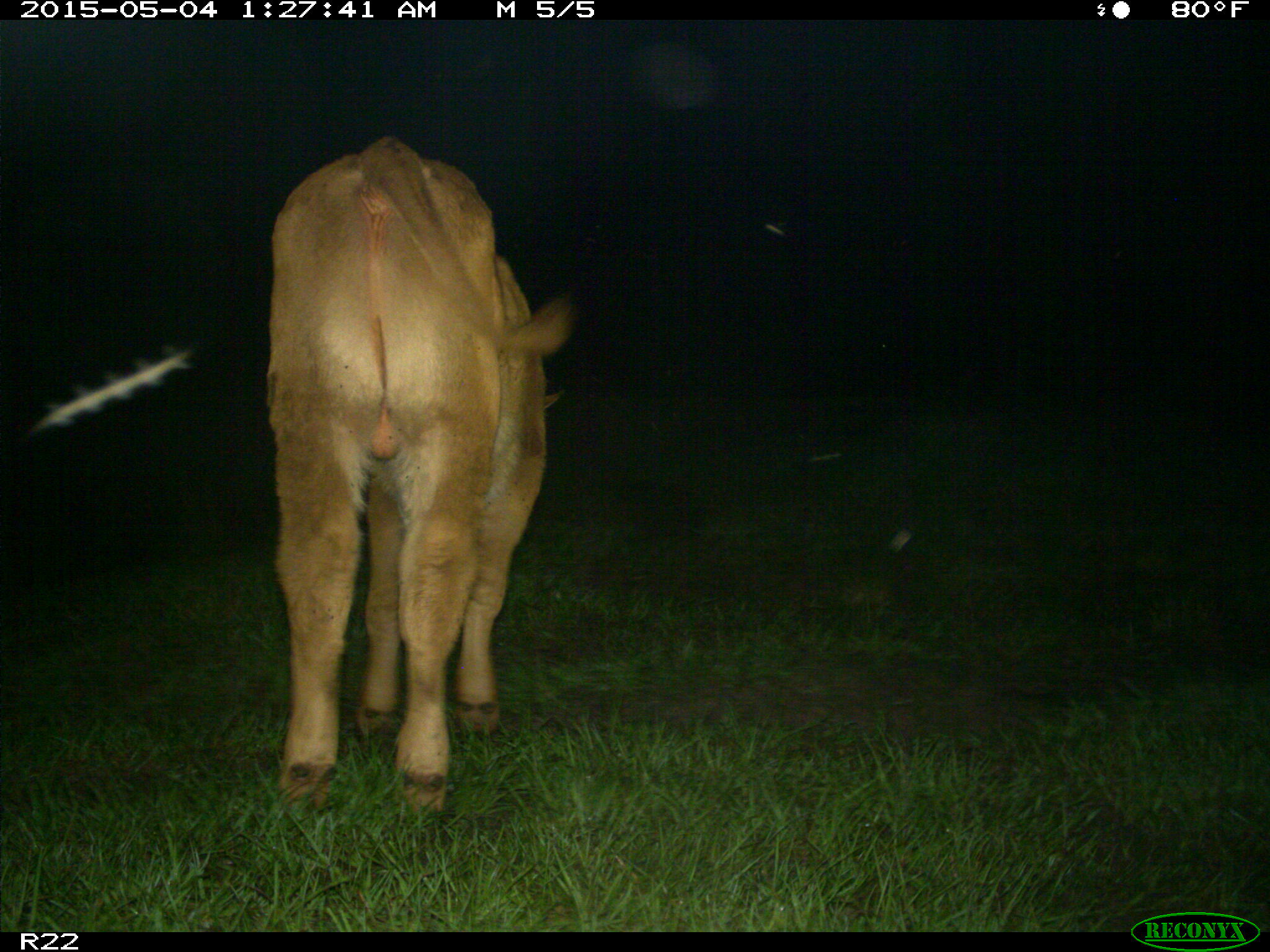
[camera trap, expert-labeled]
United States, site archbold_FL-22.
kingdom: Animalia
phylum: Chordata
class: Mammalia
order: Artiodactyla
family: Bovidae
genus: Bos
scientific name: Bos taurus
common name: domestic cow